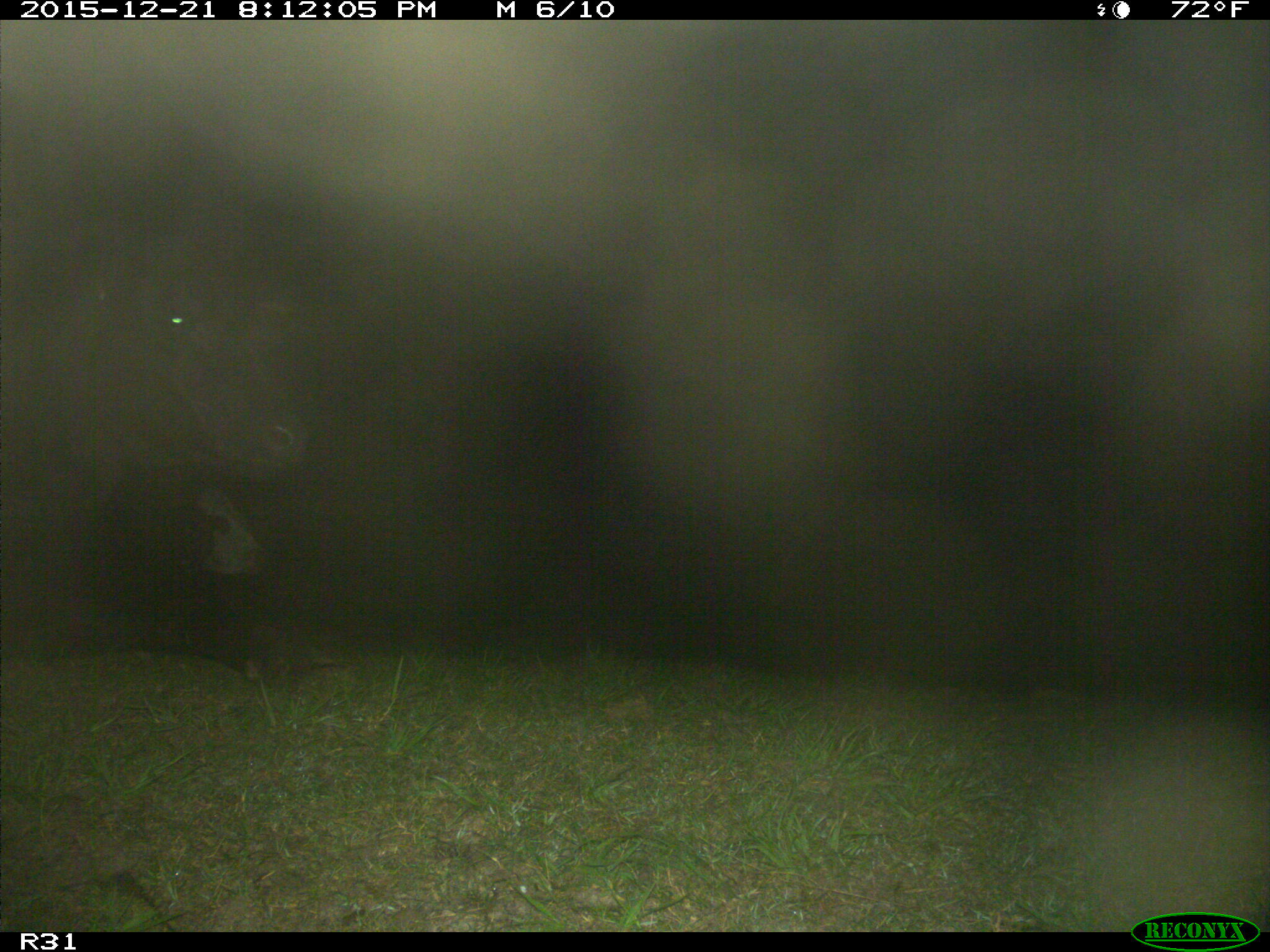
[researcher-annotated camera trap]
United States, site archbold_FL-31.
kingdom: Animalia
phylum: Chordata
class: Mammalia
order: Artiodactyla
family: Bovidae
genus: Bos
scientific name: Bos taurus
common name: domestic cow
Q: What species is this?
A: Bos taurus (domestic cow).